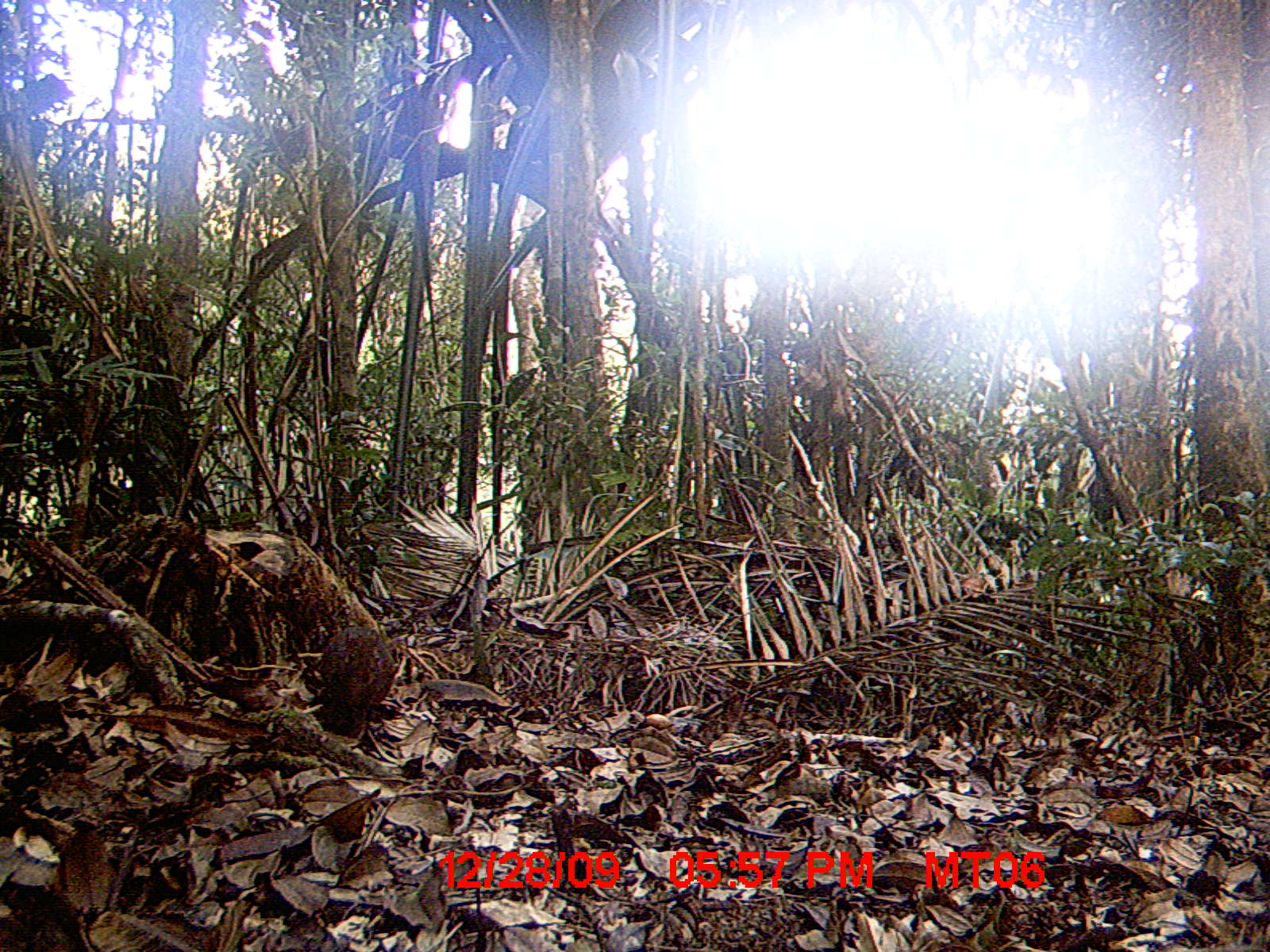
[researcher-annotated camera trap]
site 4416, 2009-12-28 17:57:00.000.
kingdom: Animalia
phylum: Chordata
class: Mammalia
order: Rodentia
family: Nesomyidae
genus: Hypogeomys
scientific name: Hypogeomys antimena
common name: malagasy giant rat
Hypogeomys antimena (malagasy giant rat), count 1.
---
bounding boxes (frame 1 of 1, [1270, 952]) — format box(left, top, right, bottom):
hypogeomys antimena: box(315, 624, 396, 739)